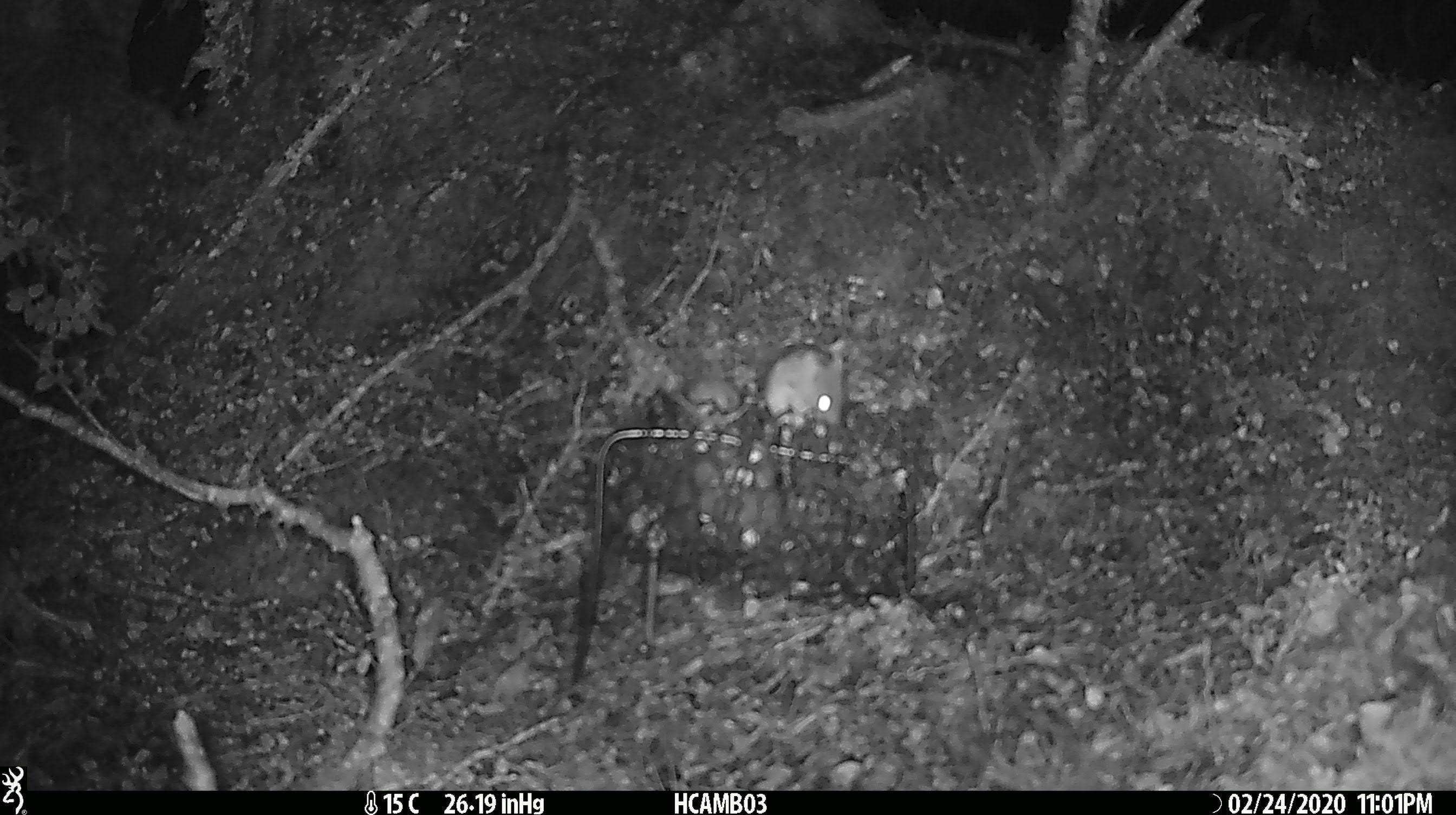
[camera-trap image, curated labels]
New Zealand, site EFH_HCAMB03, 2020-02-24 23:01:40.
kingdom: Animalia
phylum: Chordata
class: Mammalia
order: Rodentia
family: Muridae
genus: Mus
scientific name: Mus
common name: mouse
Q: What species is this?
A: Mouse (Mus).